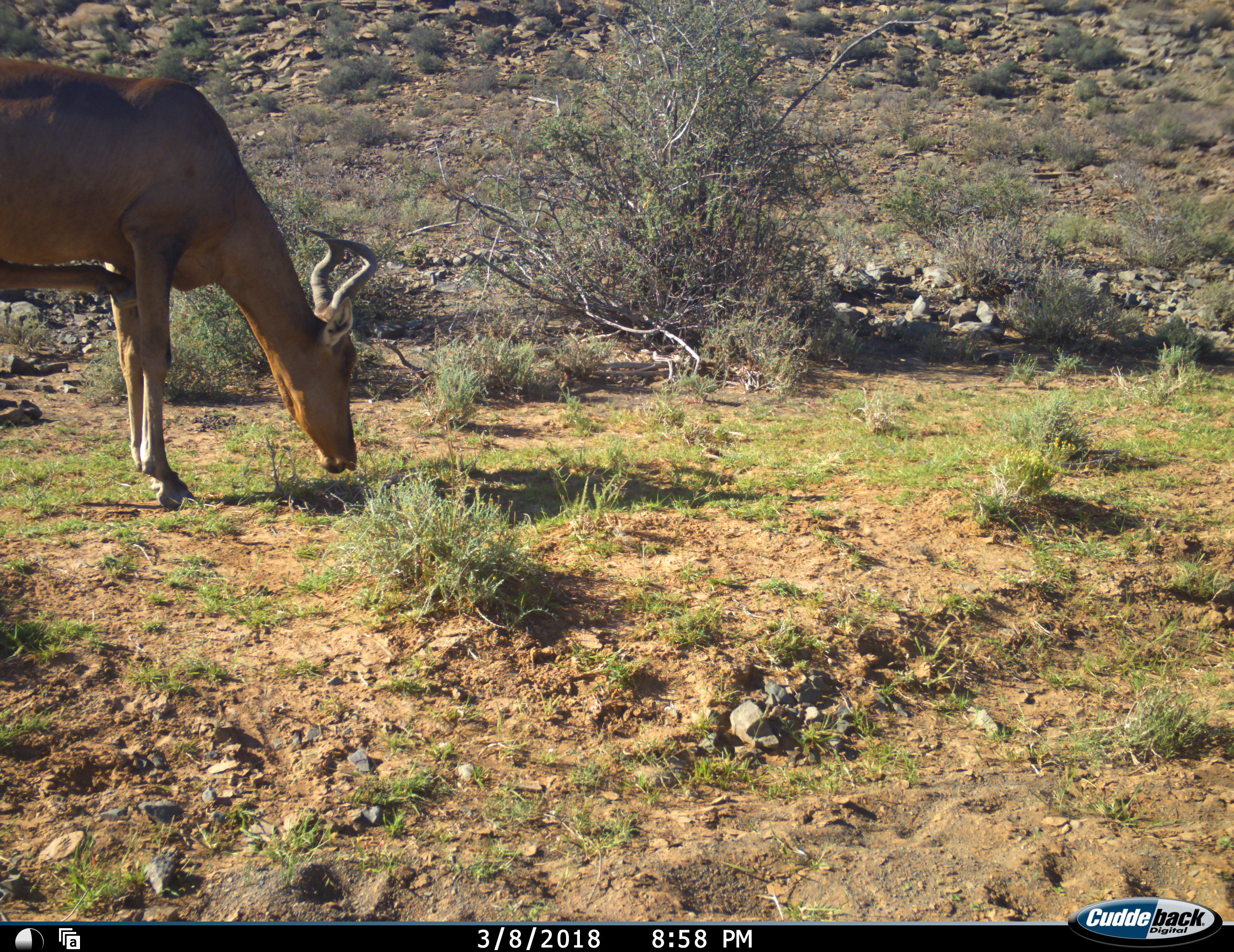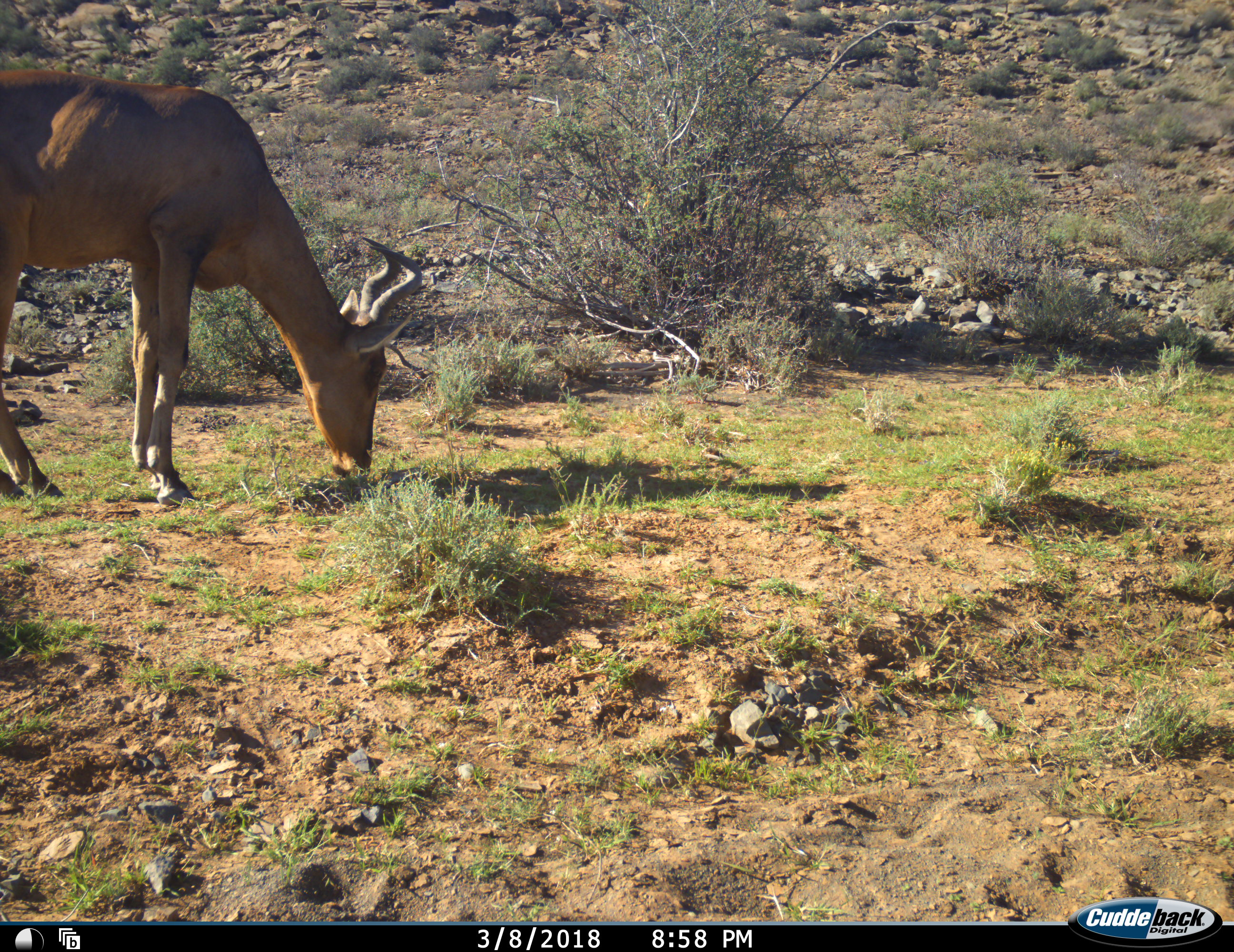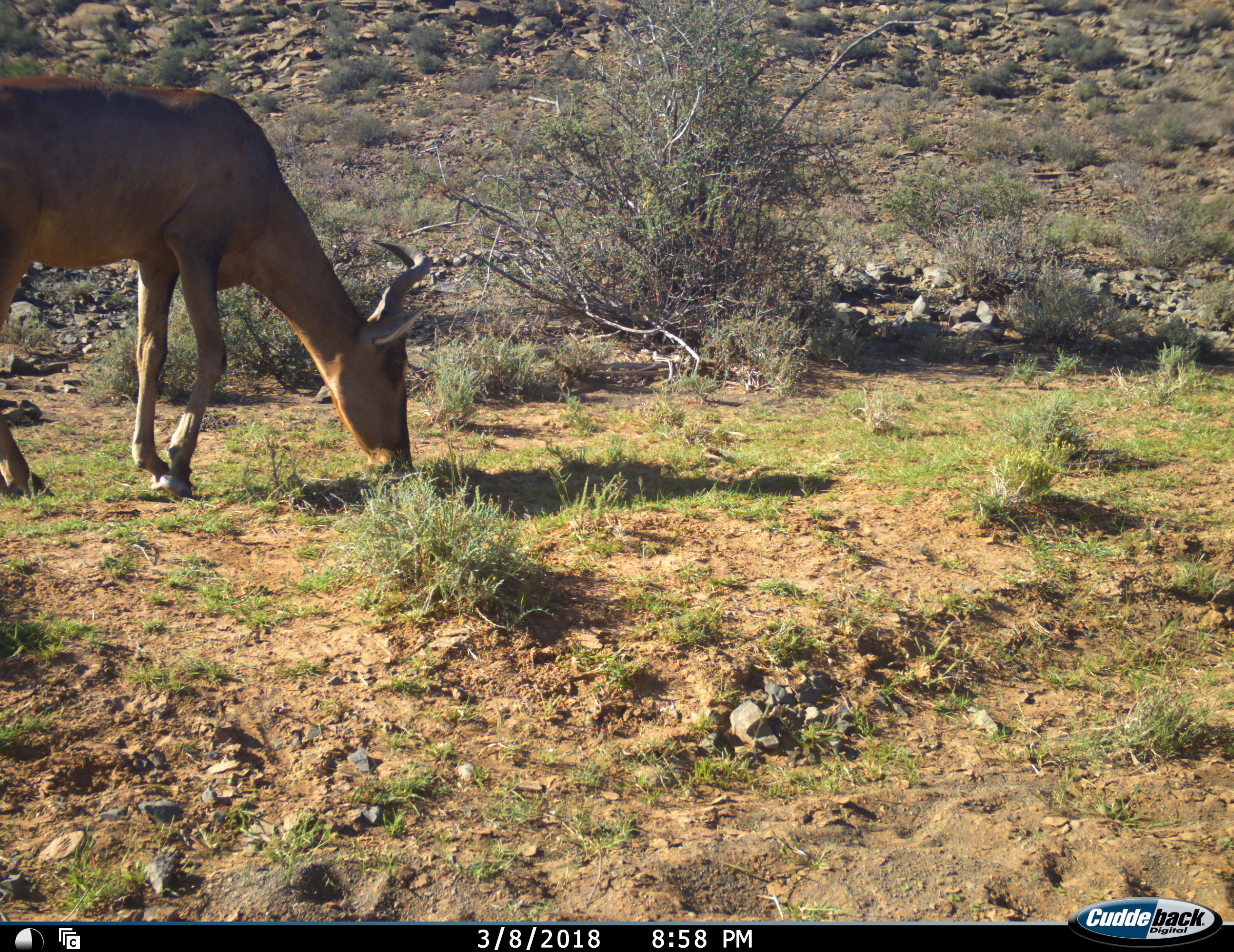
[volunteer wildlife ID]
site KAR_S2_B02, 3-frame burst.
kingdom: Animalia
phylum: Chordata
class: Mammalia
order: Artiodactyla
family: Bovidae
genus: Alcelaphus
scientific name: Alcelaphus buselaphus caama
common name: red hartebeest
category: hartebeestred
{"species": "hartebeestred (red hartebeest) (Alcelaphus buselaphus caama)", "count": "1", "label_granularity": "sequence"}